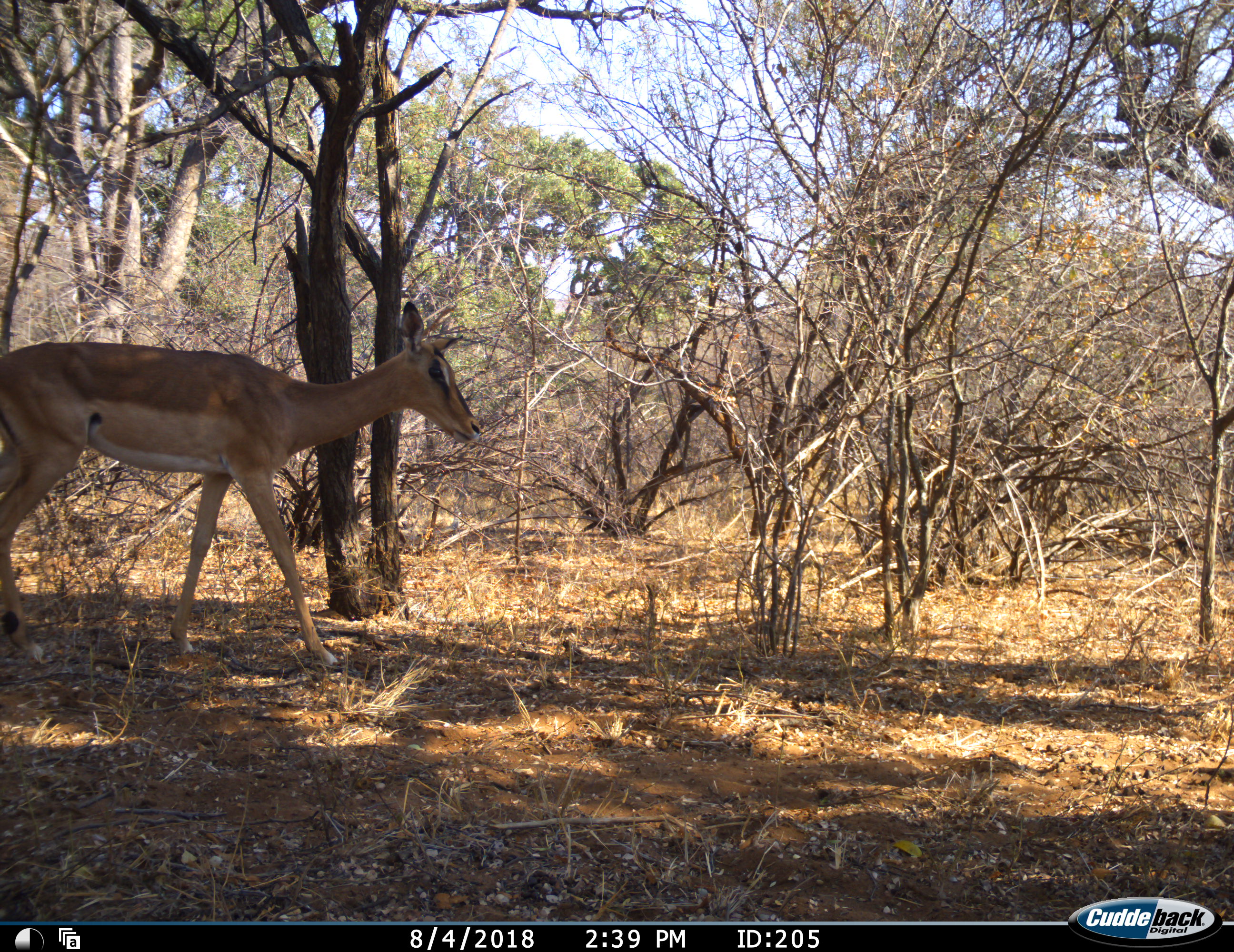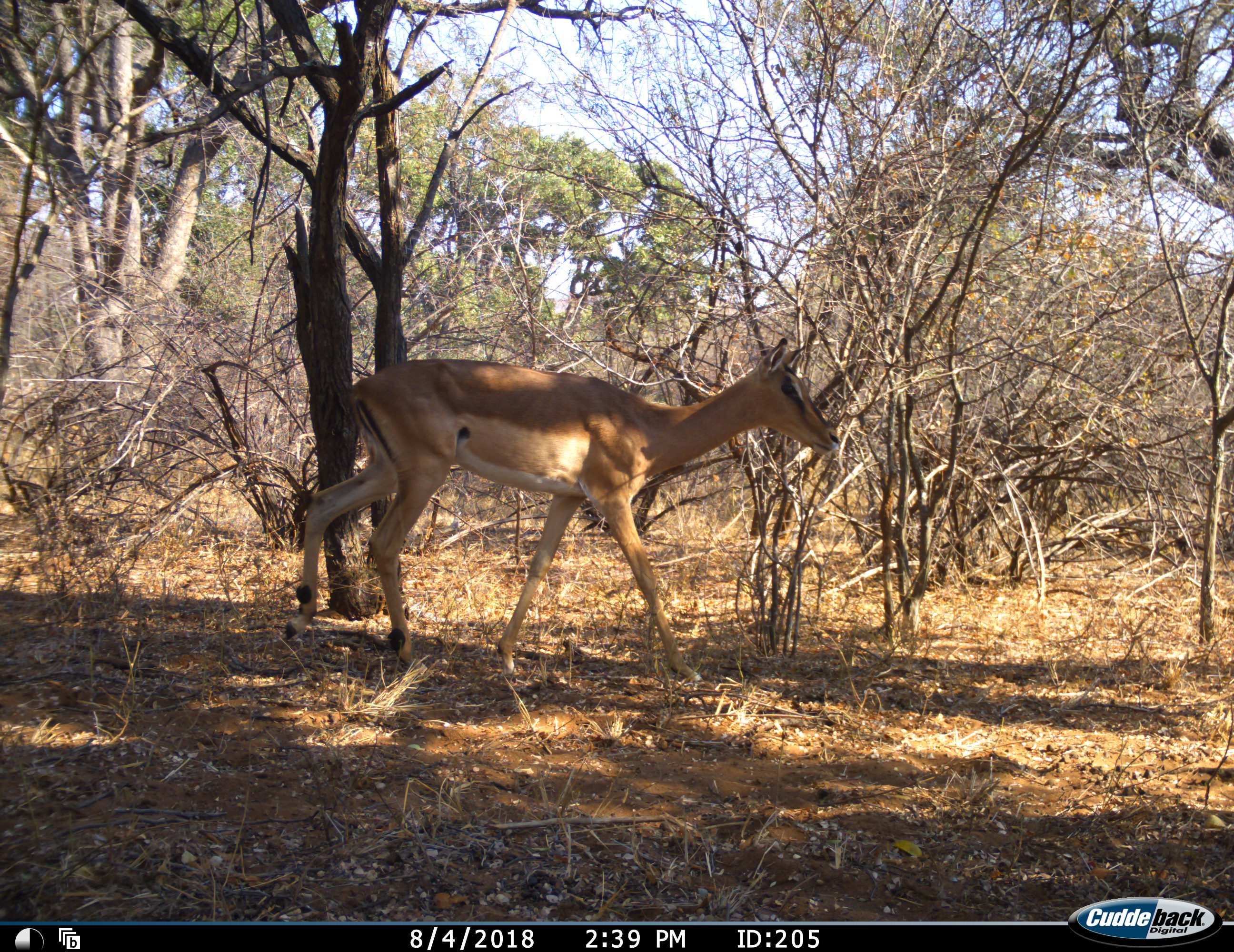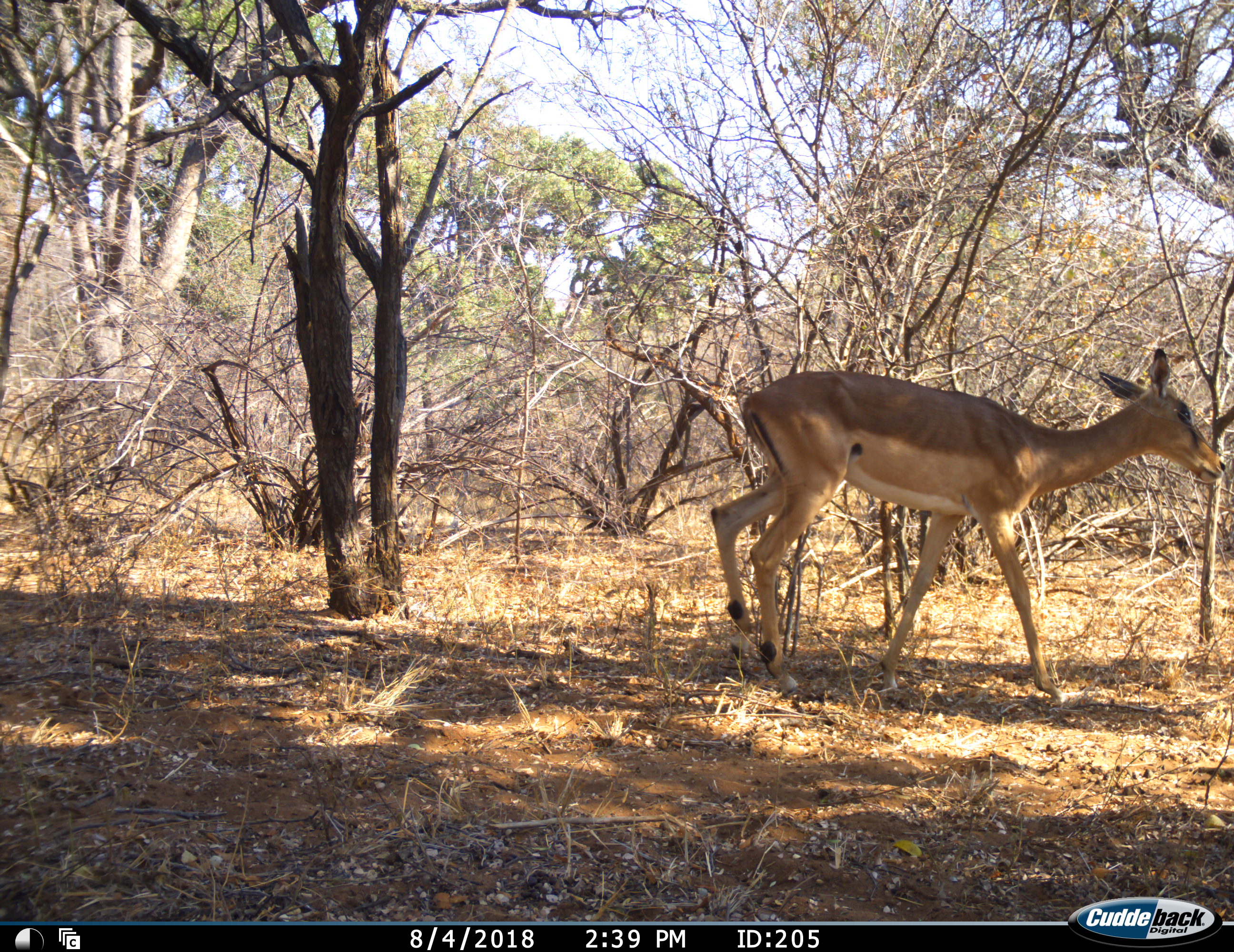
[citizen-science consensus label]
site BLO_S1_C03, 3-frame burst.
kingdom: Animalia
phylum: Chordata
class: Mammalia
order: Artiodactyla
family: Bovidae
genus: Aepyceros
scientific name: Aepyceros melampus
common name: impala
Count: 1.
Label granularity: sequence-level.